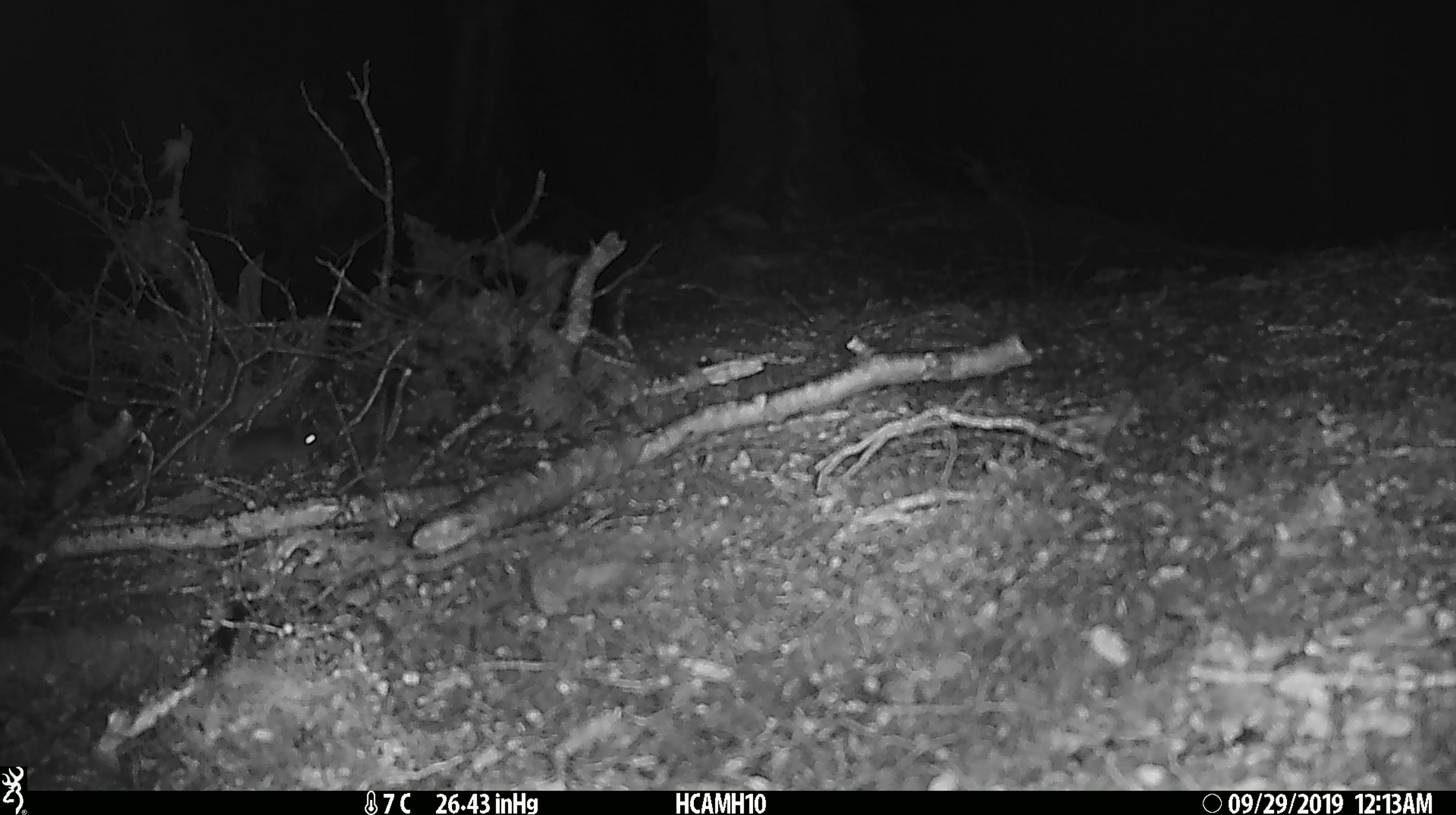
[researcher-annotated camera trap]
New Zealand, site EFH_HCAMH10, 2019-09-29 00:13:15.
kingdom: Animalia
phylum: Chordata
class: Mammalia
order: Rodentia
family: Muridae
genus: Mus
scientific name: Mus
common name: mouse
Mouse (Mus).